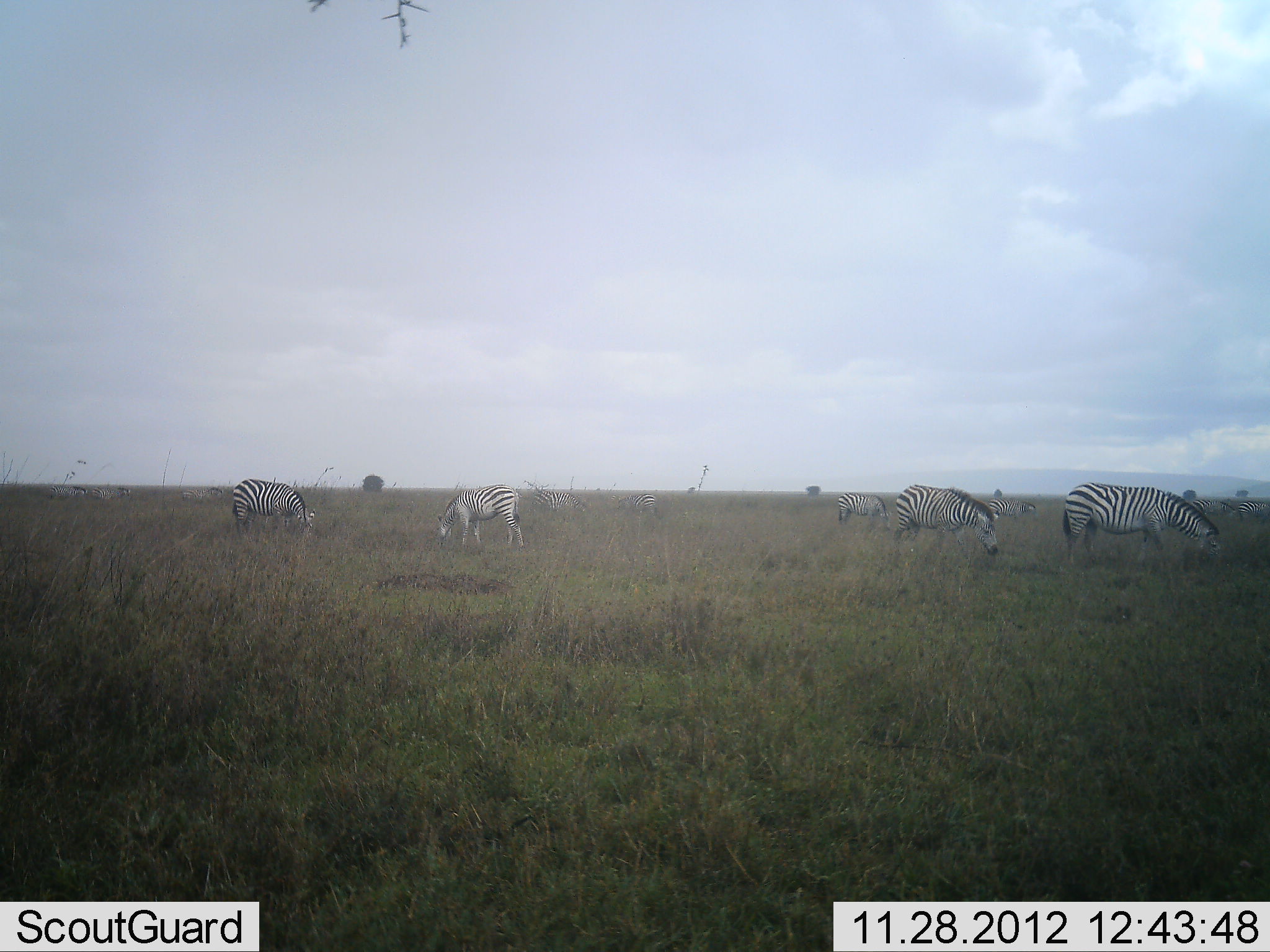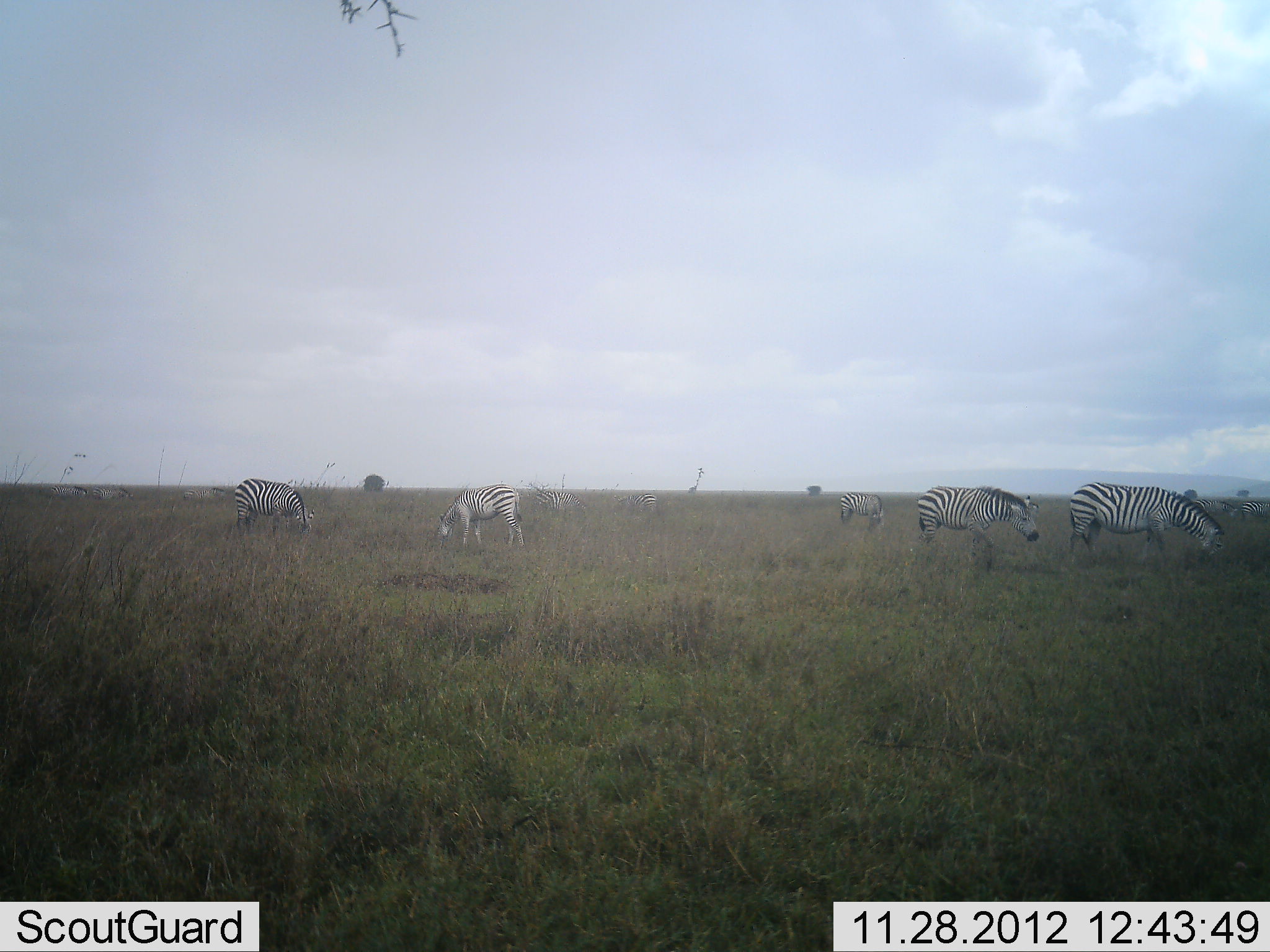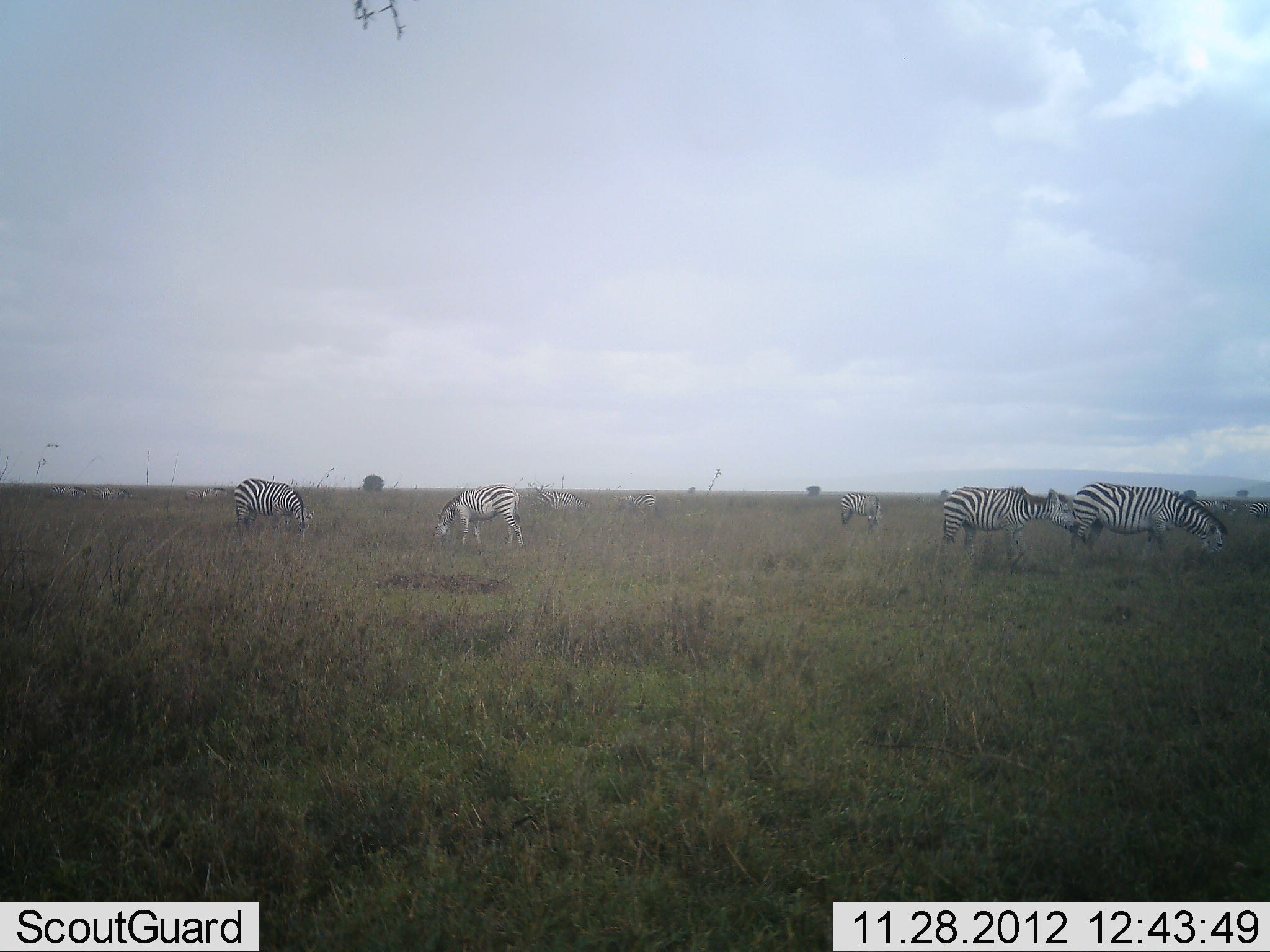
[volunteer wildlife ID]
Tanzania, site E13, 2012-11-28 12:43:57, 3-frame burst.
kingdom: Animalia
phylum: Chordata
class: Mammalia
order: Perissodactyla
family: Equidae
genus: Equus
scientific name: Equus quagga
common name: plains zebra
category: zebra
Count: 5.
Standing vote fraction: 27%.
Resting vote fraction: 0%.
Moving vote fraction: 55%.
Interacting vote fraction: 0%.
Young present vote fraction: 0%.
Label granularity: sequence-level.